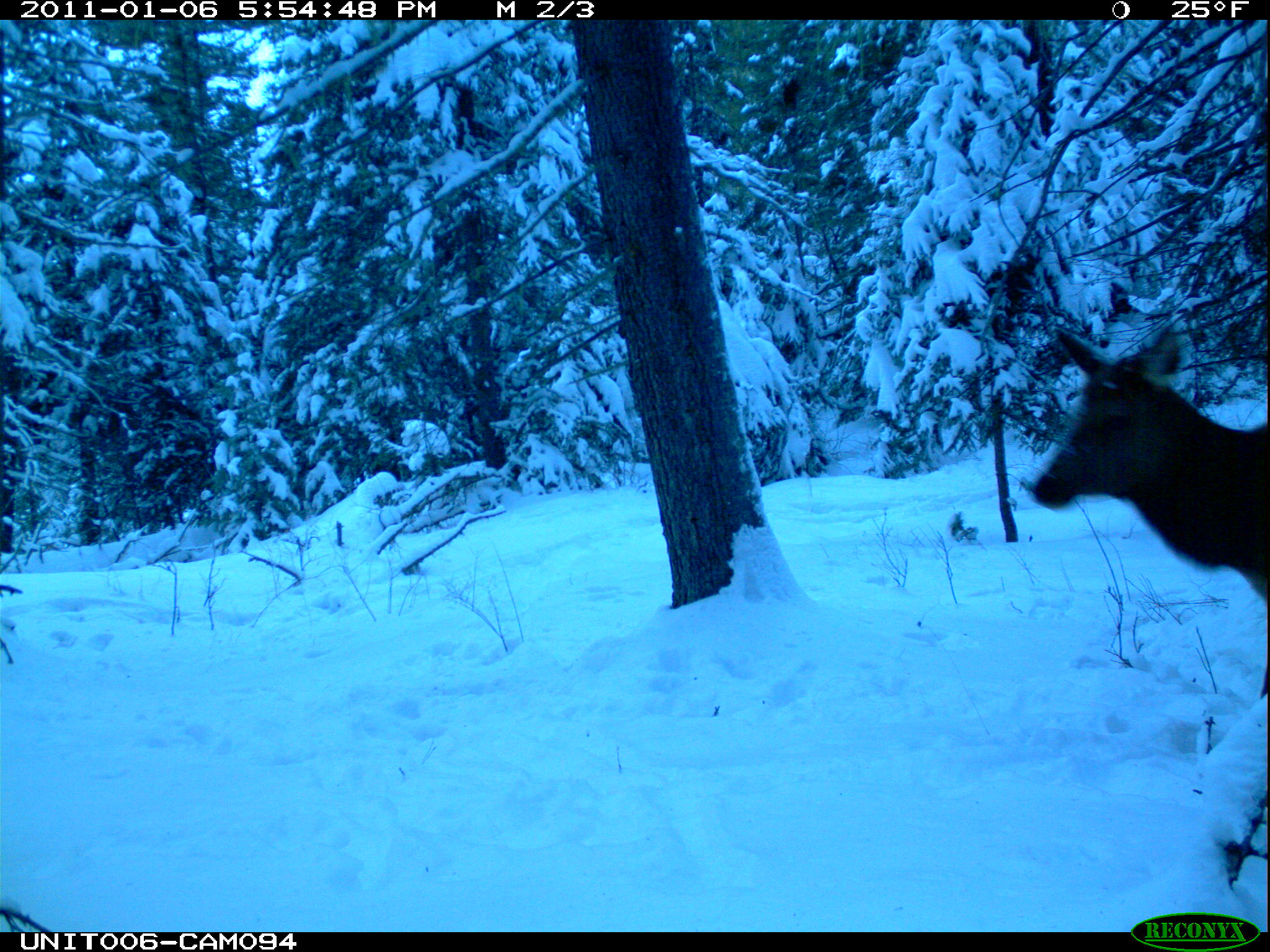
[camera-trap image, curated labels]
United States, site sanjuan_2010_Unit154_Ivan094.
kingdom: Animalia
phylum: Chordata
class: Mammalia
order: Artiodactyla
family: Cervidae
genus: Cervus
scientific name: Cervus elaphus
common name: red deer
Cervus elaphus (red deer).